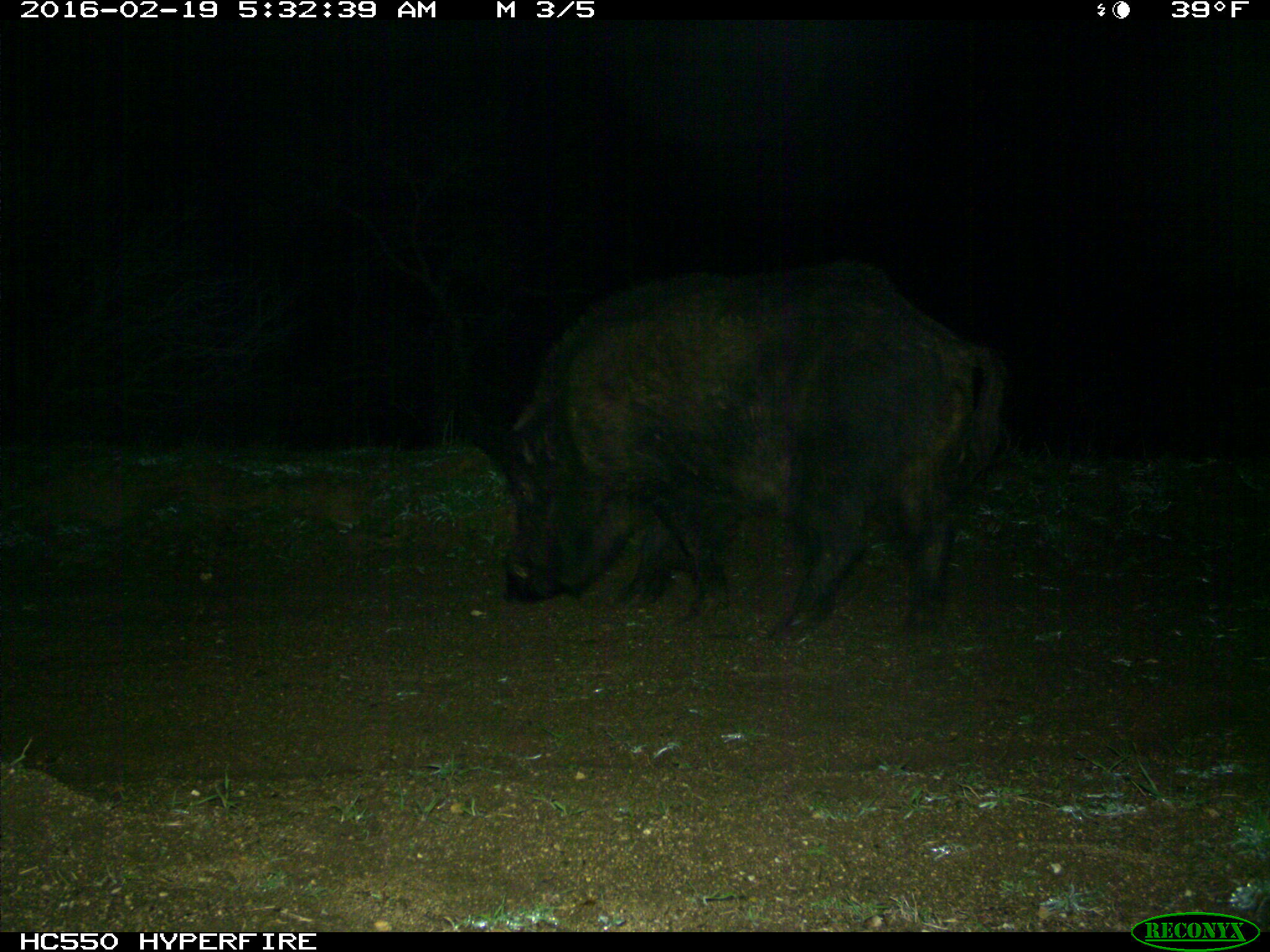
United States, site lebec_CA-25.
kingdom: Animalia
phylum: Chordata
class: Mammalia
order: Artiodactyla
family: Suidae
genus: Sus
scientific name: Sus scrofa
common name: wild boar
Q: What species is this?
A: Sus scrofa (wild boar).